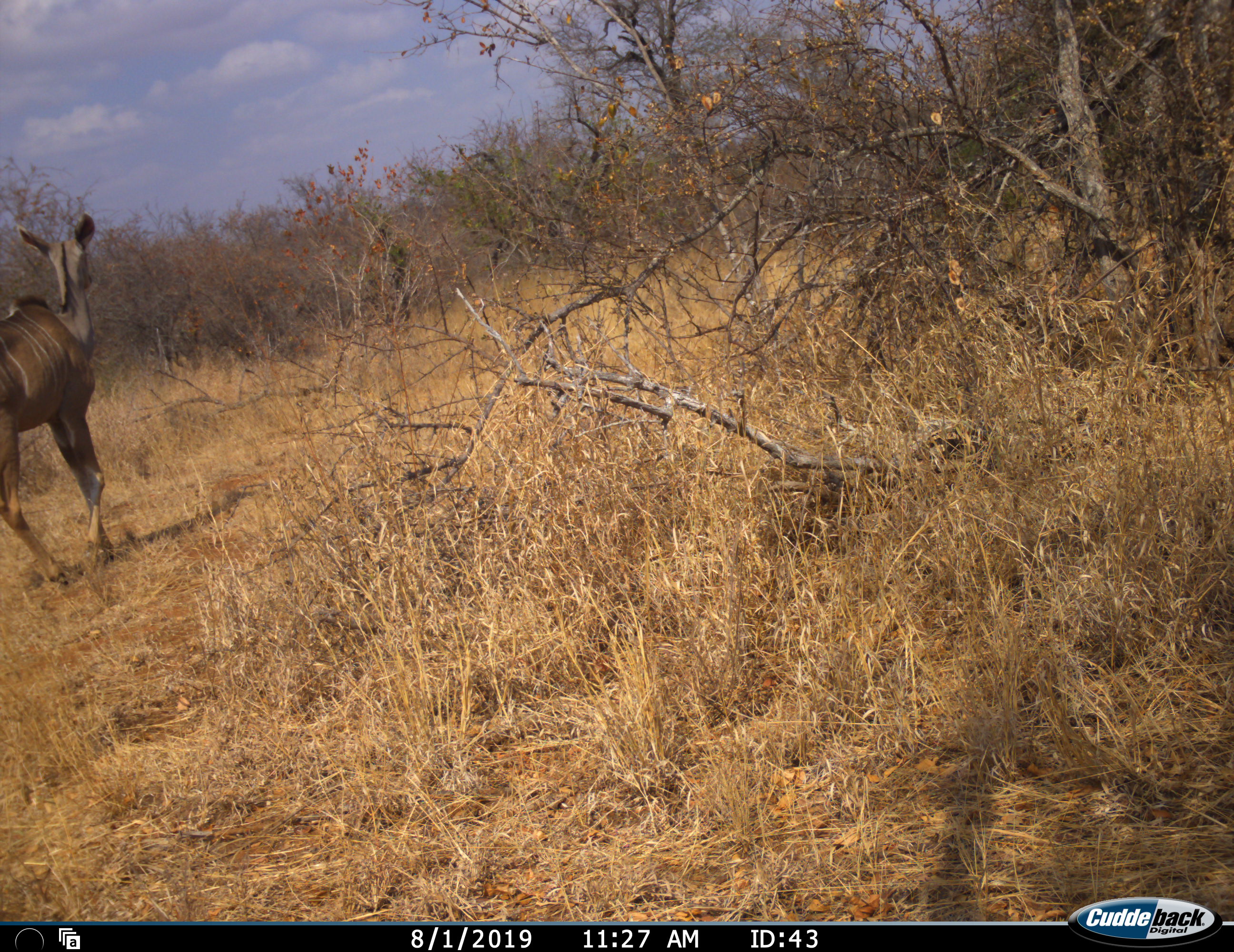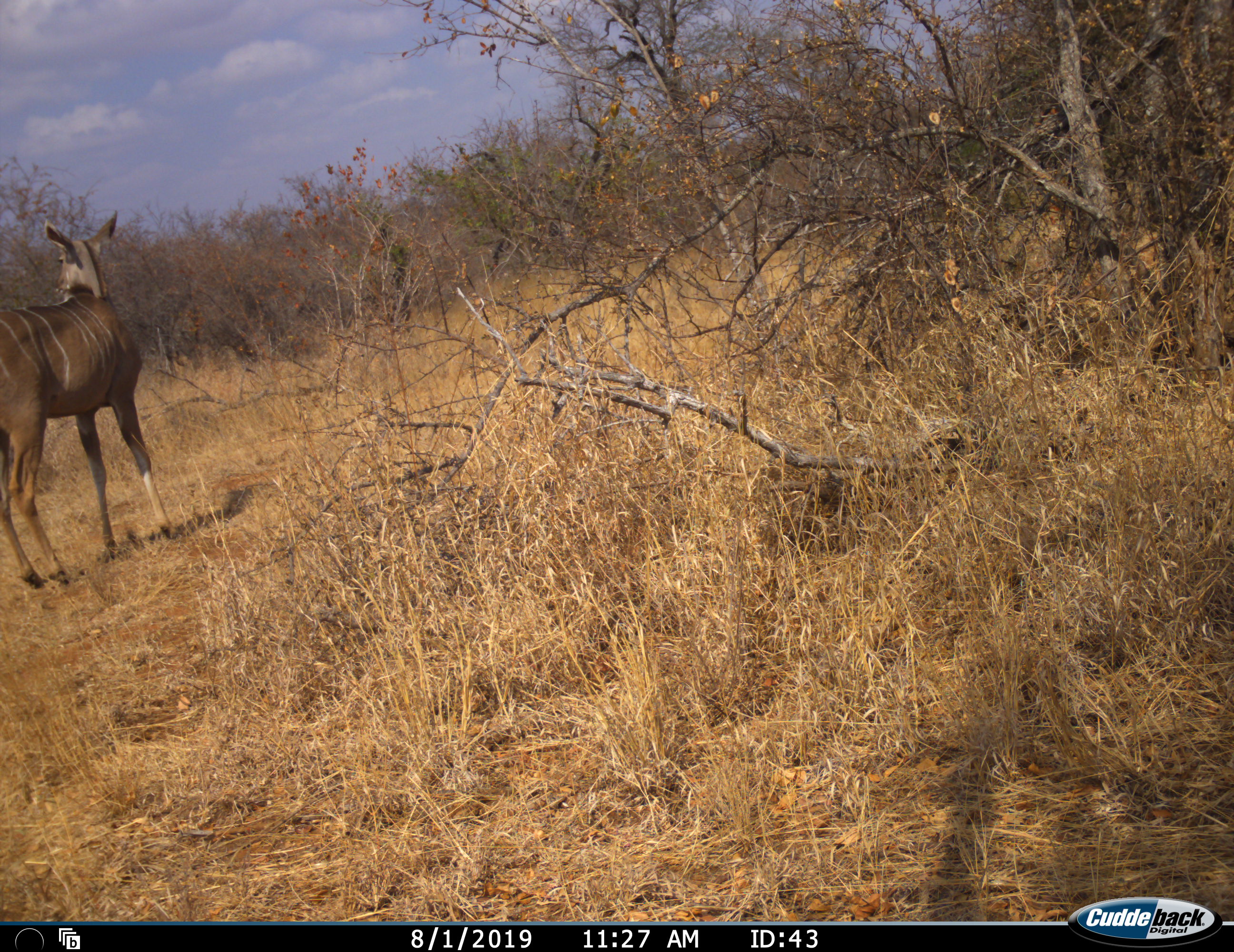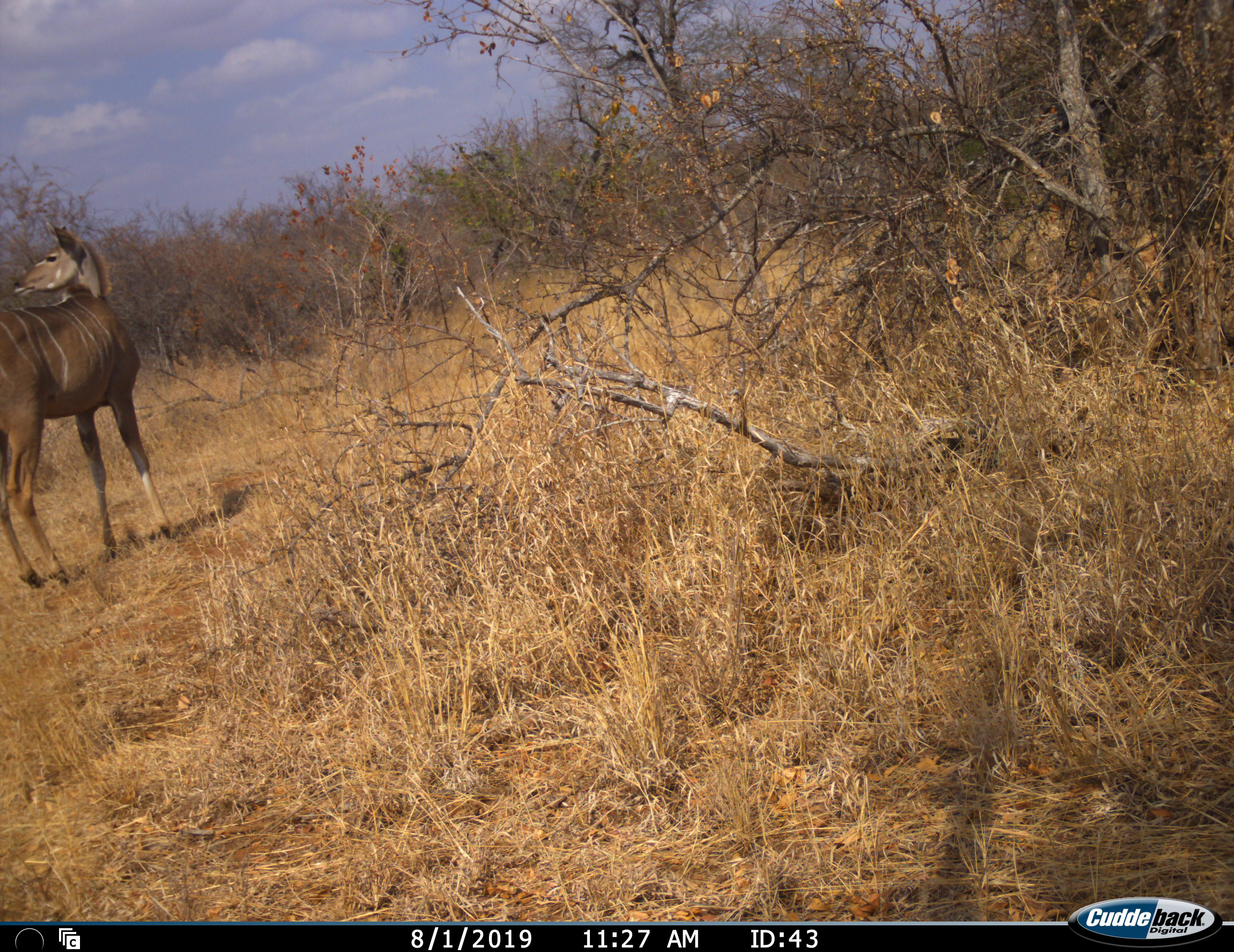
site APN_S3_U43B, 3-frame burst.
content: unidentified animal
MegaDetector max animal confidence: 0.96